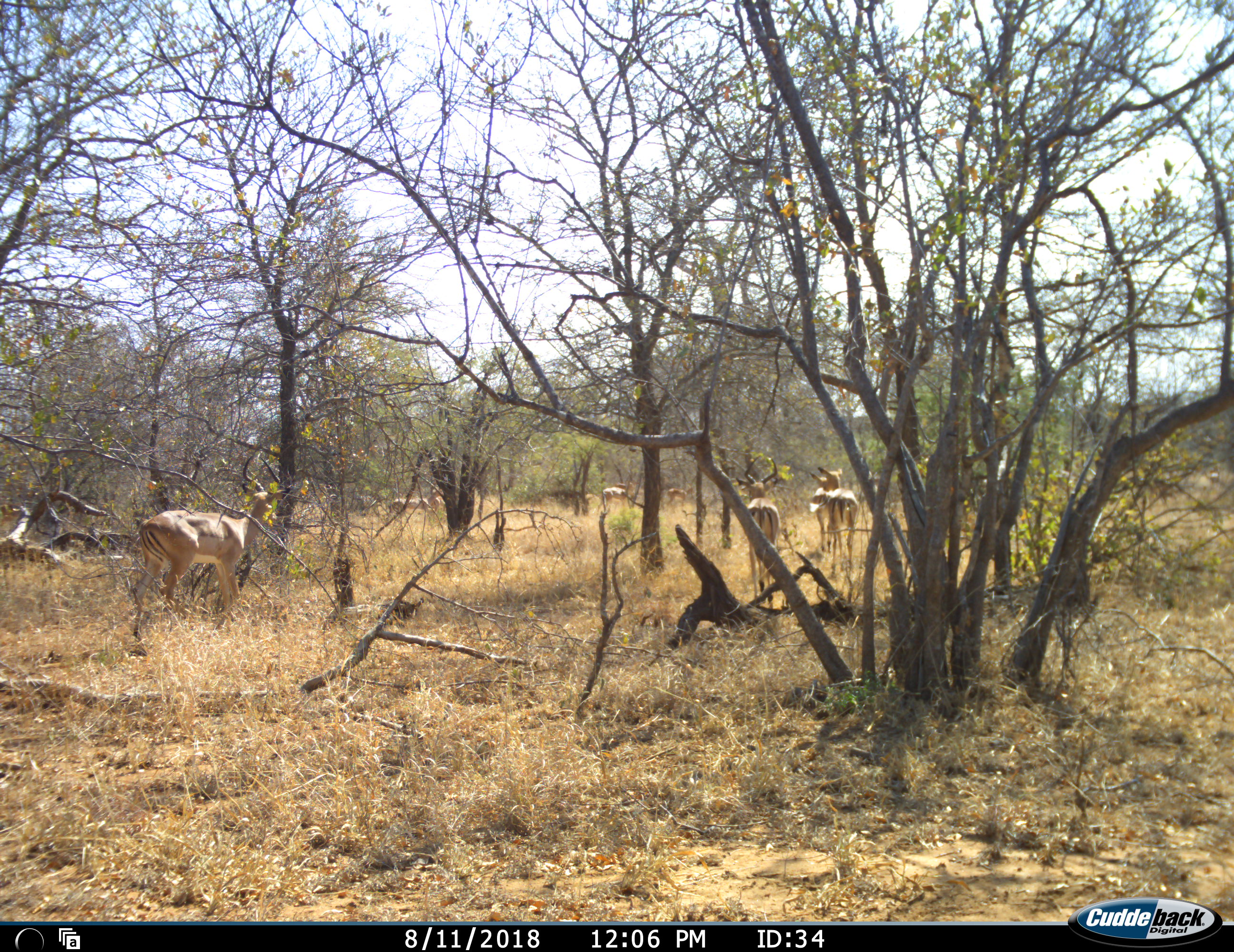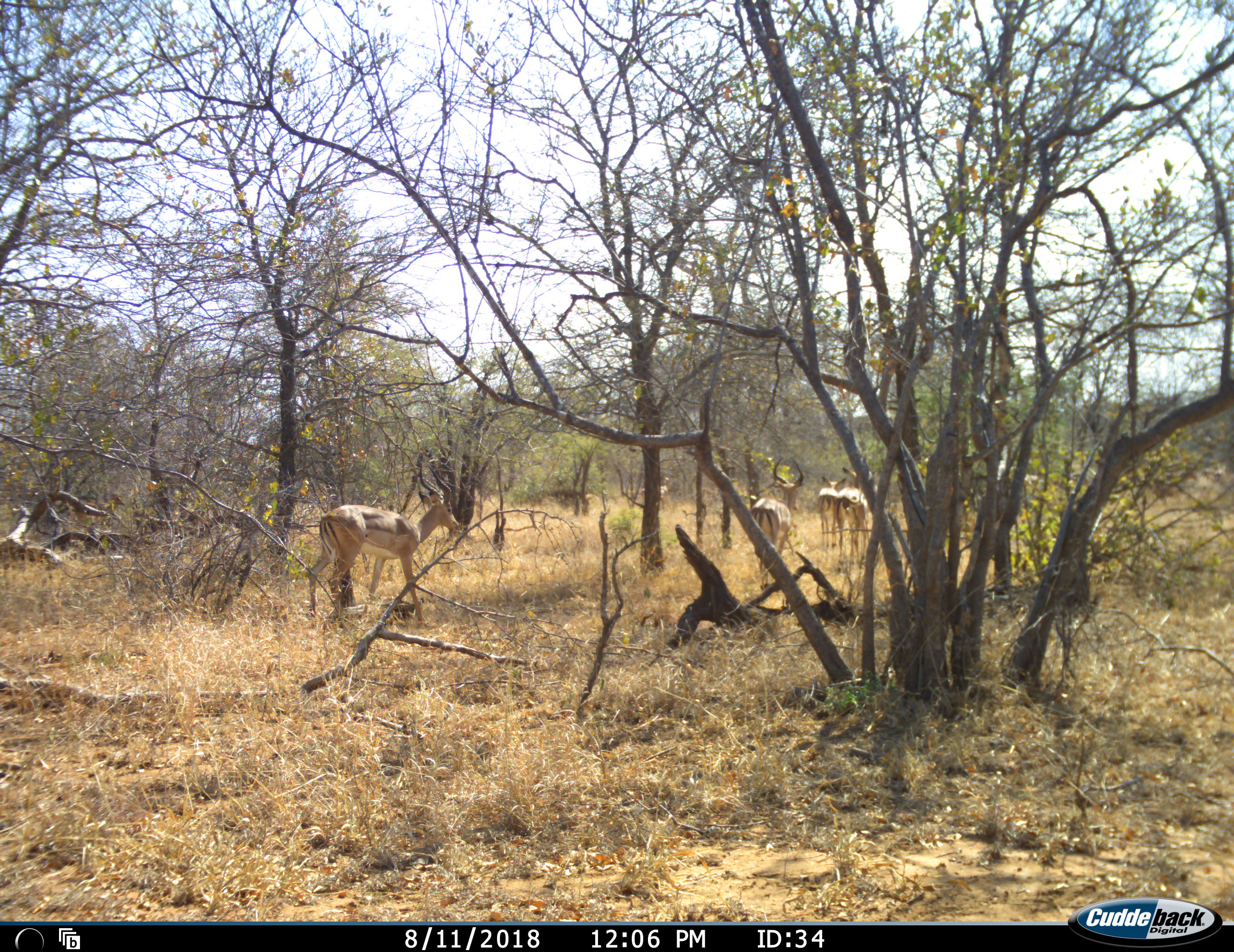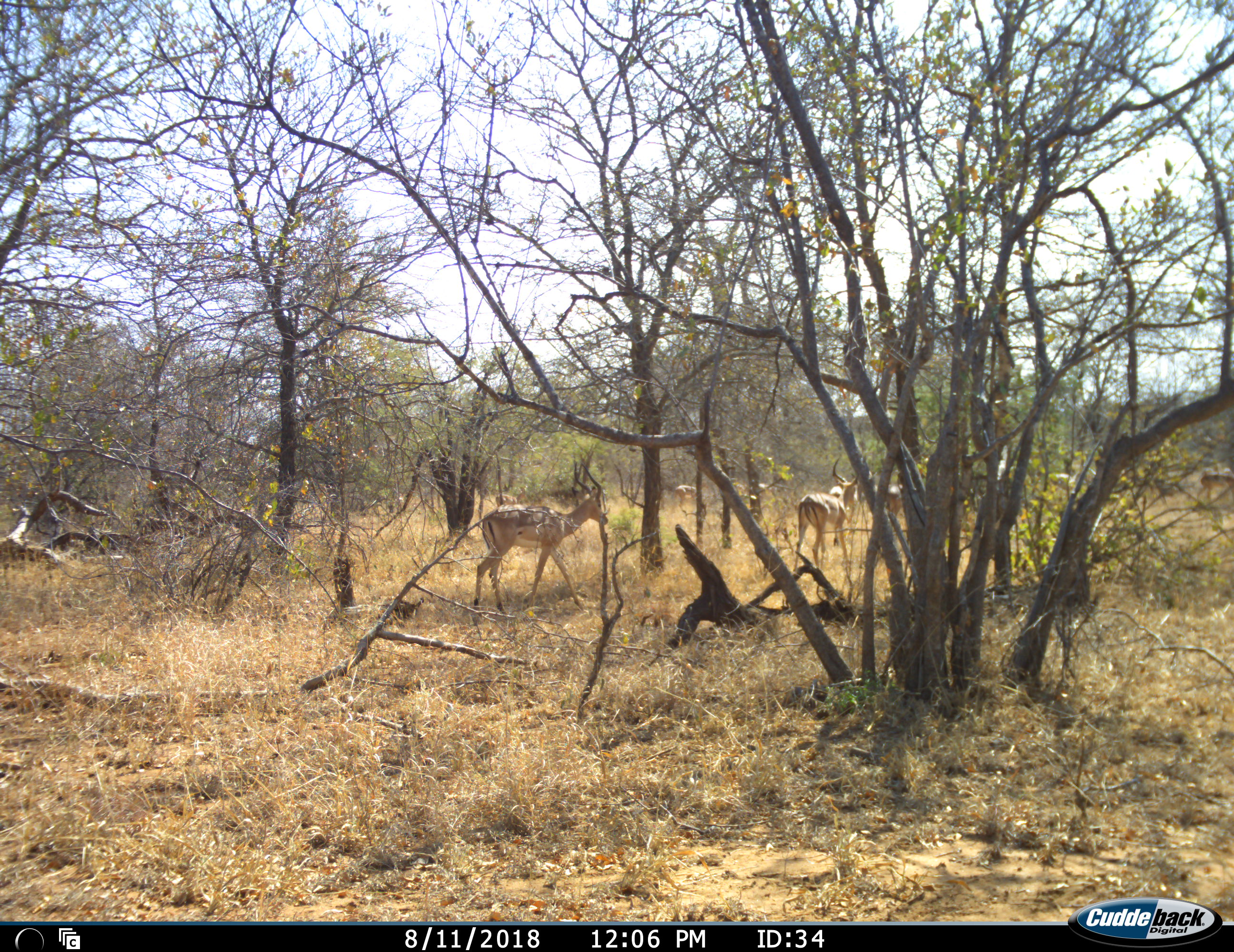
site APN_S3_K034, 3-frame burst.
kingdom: Animalia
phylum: Chordata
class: Mammalia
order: Artiodactyla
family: Bovidae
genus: Aepyceros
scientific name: Aepyceros melampus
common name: impala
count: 9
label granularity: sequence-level